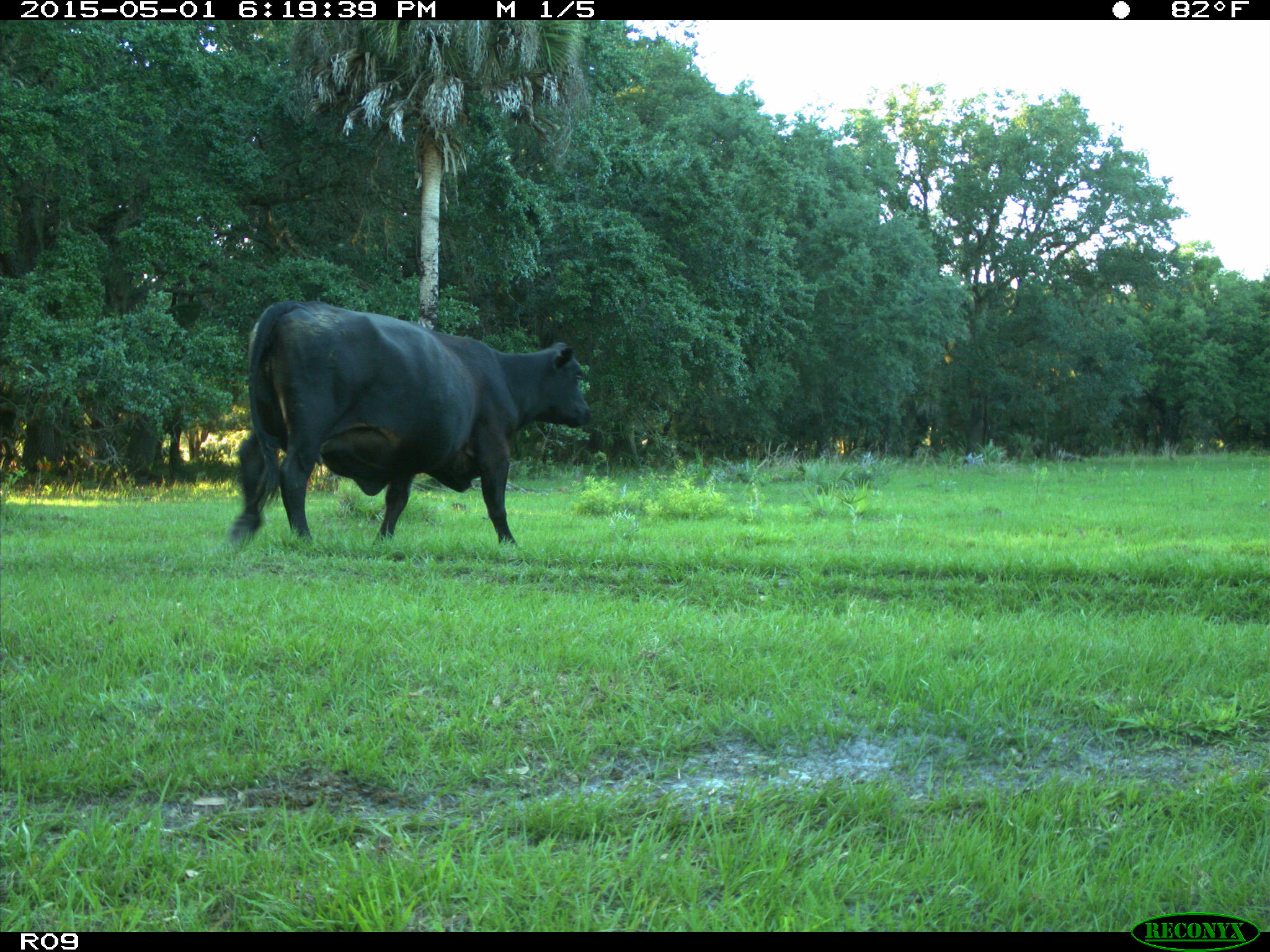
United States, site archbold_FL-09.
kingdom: Animalia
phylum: Chordata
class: Mammalia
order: Artiodactyla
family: Bovidae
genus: Bos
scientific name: Bos taurus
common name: domestic cow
Bos taurus (domestic cow).